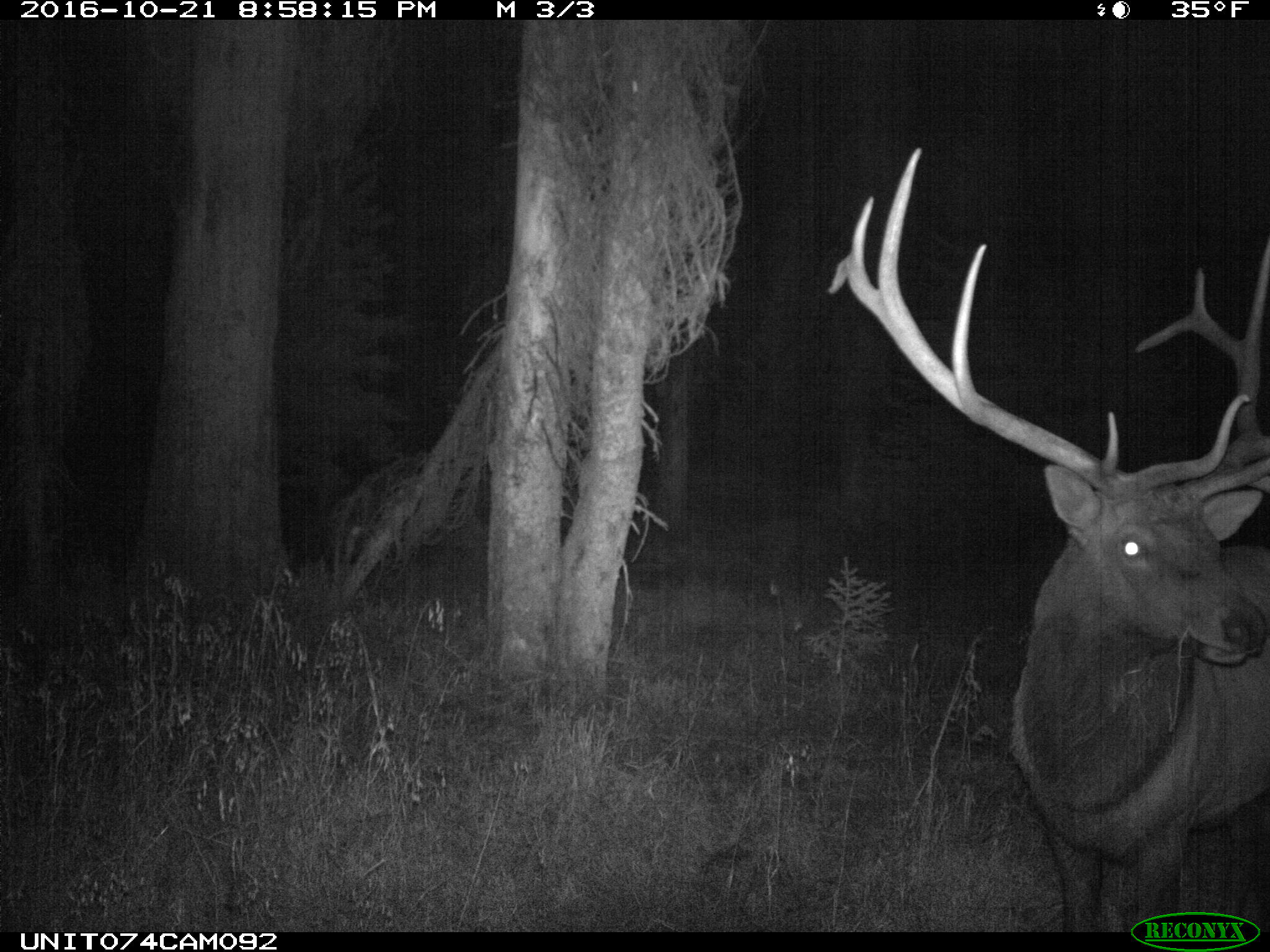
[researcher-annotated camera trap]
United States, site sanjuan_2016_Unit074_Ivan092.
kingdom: Animalia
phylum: Chordata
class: Mammalia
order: Artiodactyla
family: Cervidae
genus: Cervus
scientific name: Cervus elaphus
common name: red deer